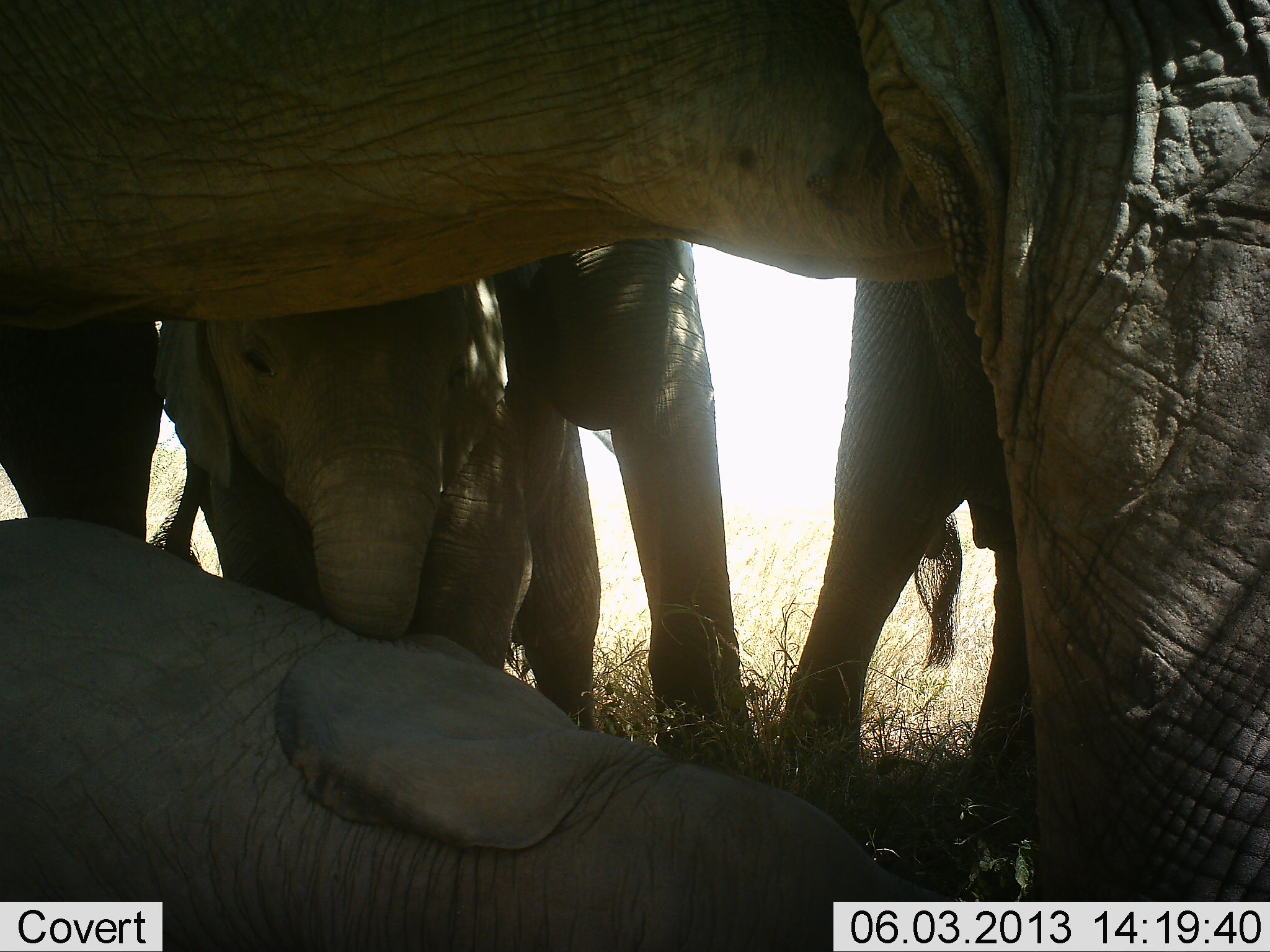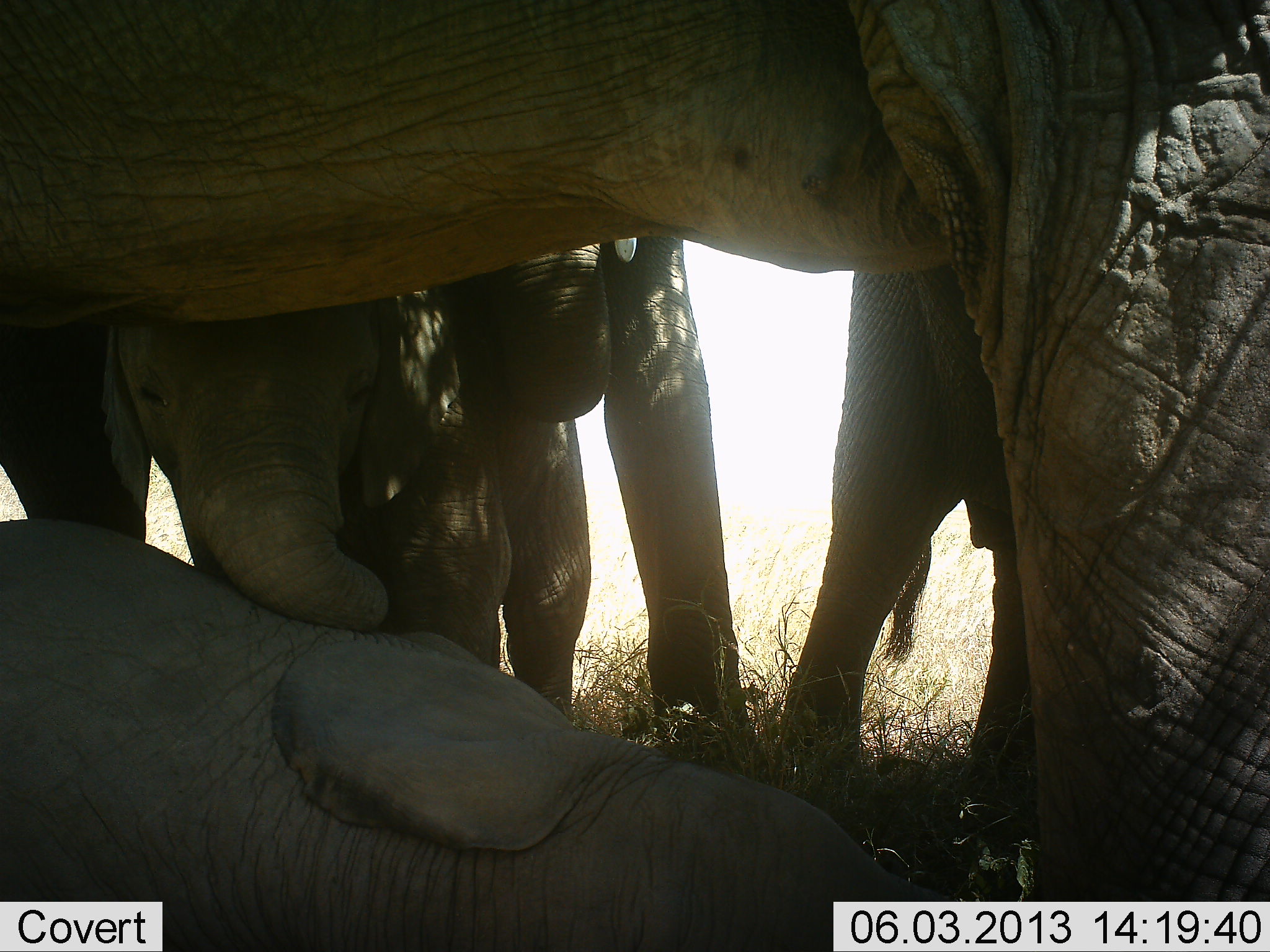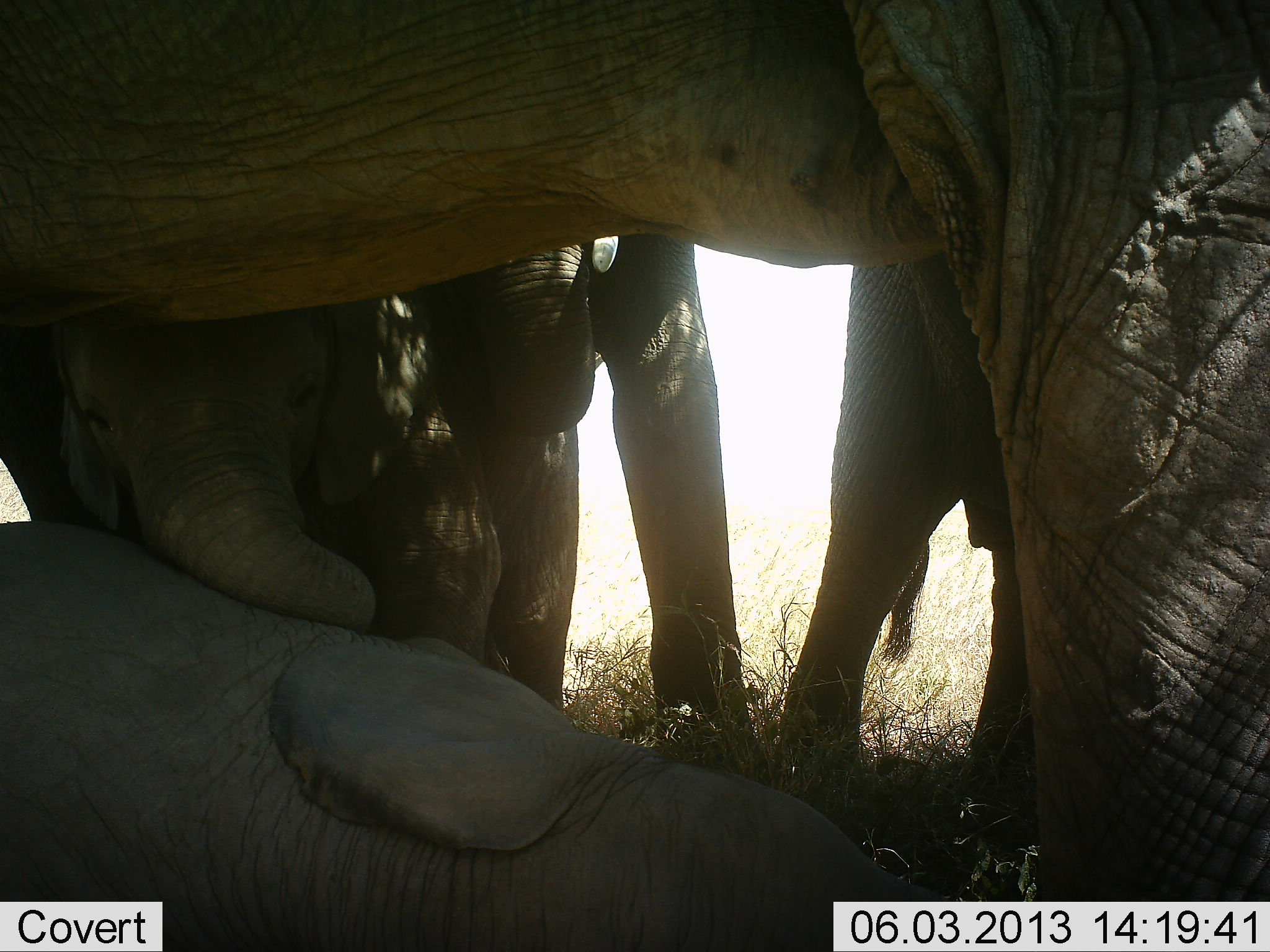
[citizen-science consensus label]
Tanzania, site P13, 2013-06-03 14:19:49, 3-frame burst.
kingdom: Animalia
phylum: Chordata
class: Mammalia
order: Proboscidea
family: Elephantidae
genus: Loxodonta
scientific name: Loxodonta africana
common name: african bush elephant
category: elephant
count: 5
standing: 80%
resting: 70%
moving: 0%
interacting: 50%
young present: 70%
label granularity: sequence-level